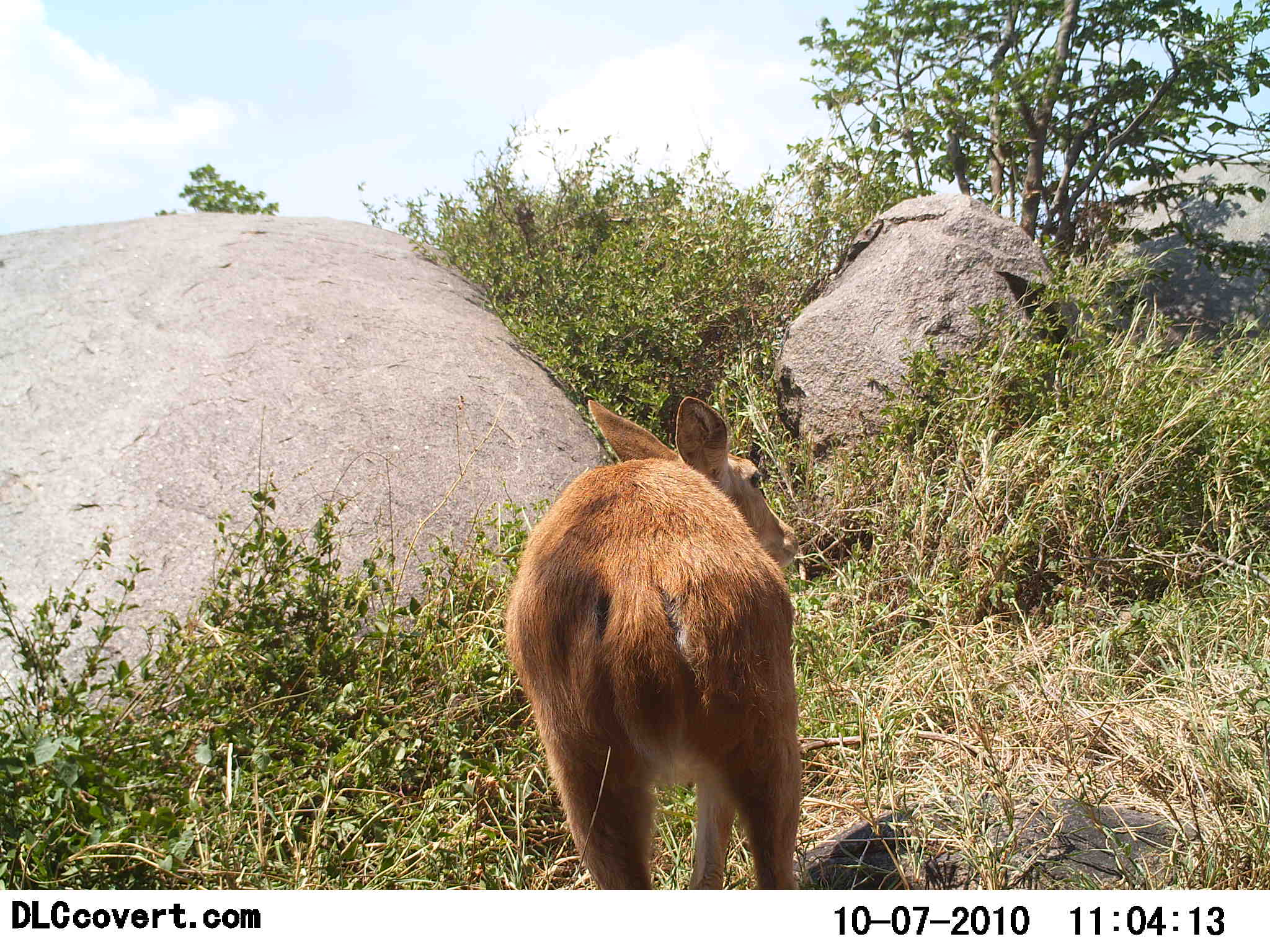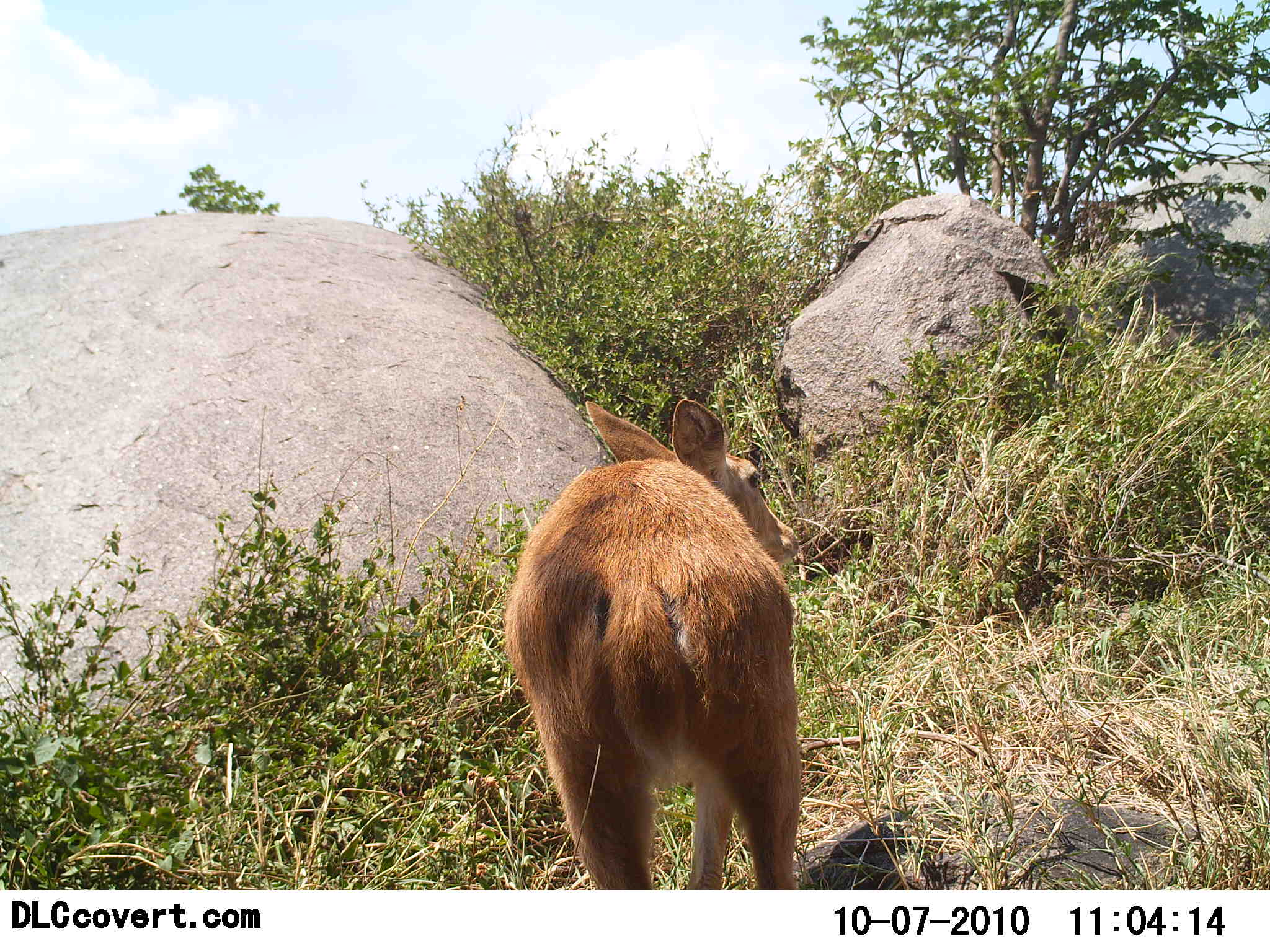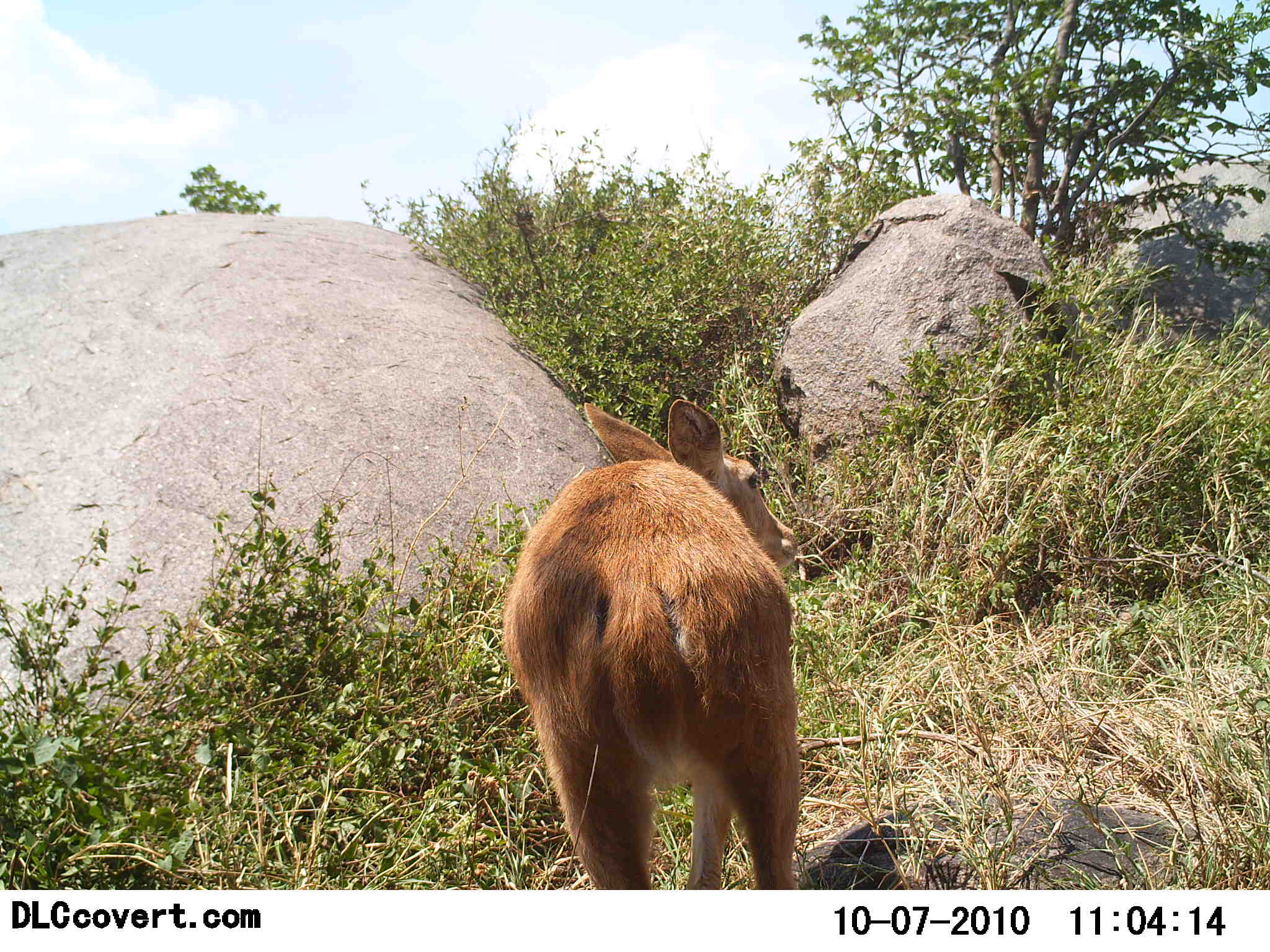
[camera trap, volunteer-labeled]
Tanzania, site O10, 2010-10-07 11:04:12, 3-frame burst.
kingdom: Animalia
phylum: Chordata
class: Mammalia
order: Artiodactyla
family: Bovidae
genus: Redunca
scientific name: Redunca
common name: reedbuck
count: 1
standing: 92%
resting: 0%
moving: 8%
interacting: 0%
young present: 0%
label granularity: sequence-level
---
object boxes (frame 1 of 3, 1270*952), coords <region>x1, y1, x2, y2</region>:
animal: <region>502, 397, 802, 891</region>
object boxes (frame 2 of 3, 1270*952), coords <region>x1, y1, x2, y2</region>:
animal: <region>502, 397, 804, 890</region>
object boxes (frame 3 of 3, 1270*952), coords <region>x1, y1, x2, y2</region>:
animal: <region>502, 396, 802, 890</region>